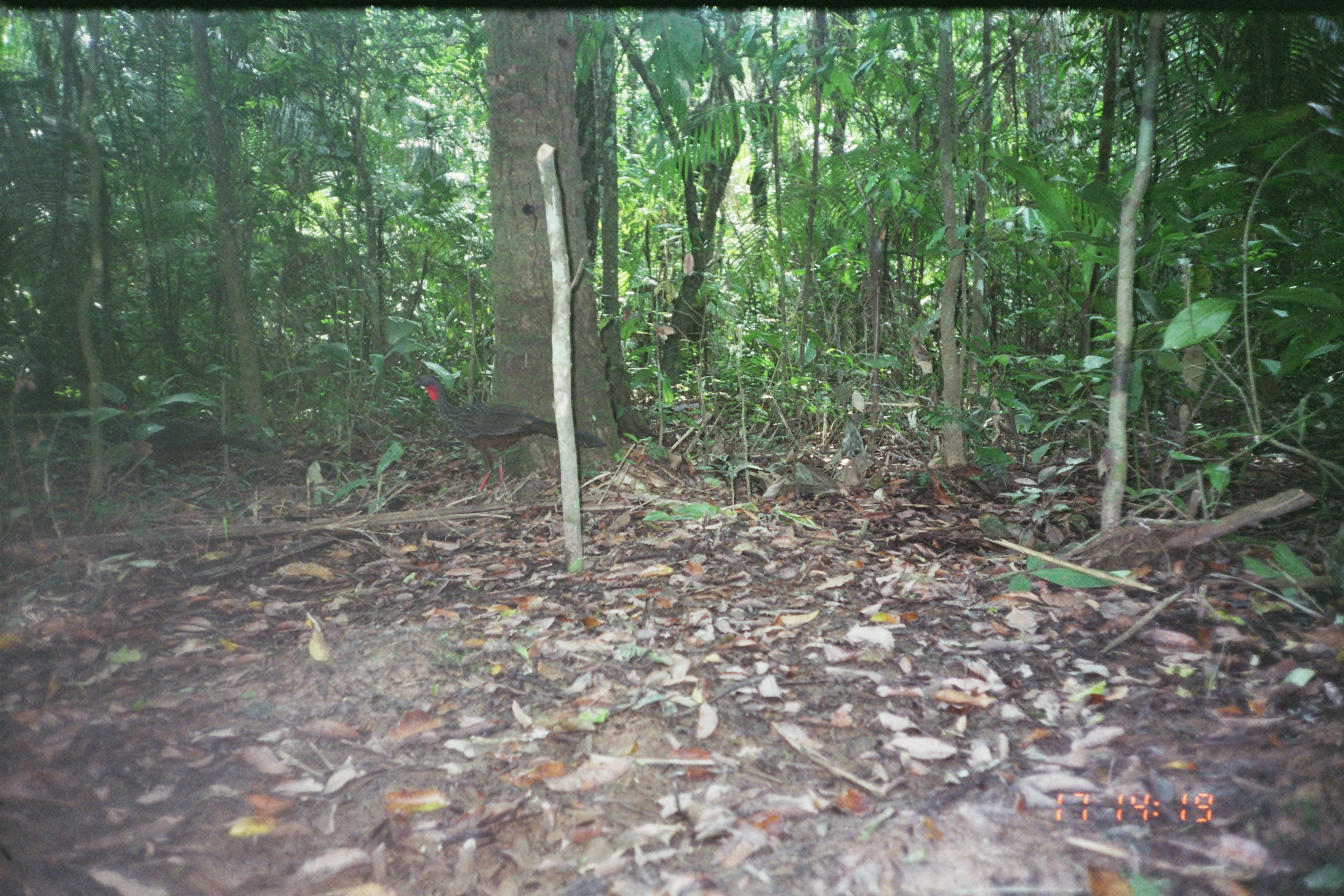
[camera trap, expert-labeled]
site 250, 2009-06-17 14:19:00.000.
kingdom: Animalia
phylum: Chordata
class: Aves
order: Galliformes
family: Cracidae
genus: Penelope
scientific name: Penelope jacquacu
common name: spix's guan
Penelope jacquacu (spix's guan).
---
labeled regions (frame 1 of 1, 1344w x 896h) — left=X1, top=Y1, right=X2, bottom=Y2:
penelope jacquacu: left=413, top=372, right=607, bottom=496